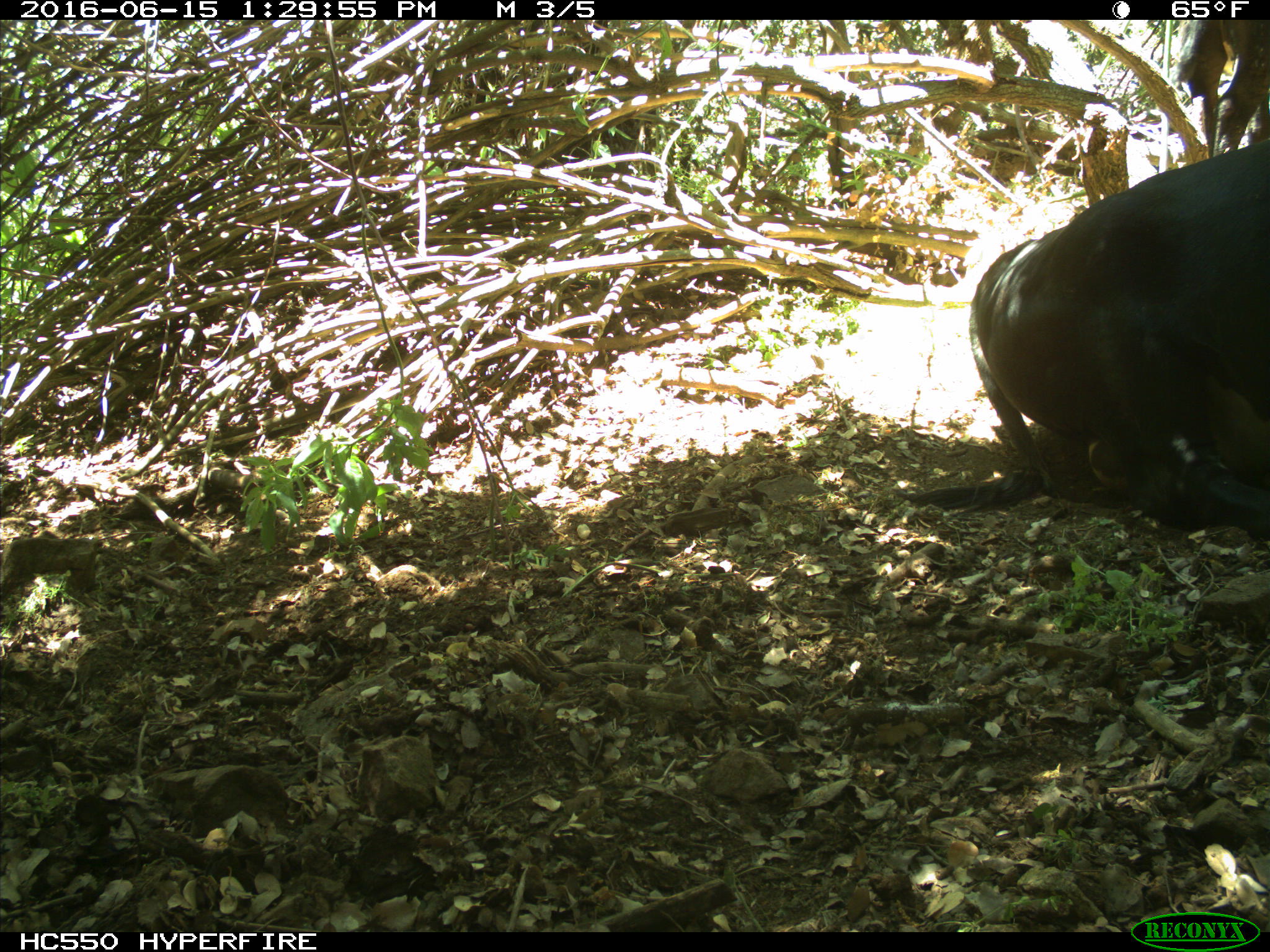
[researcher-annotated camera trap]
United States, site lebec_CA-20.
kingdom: Animalia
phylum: Chordata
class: Mammalia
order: Artiodactyla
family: Bovidae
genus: Bos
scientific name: Bos taurus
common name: domestic cow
Bos taurus (domestic cow).